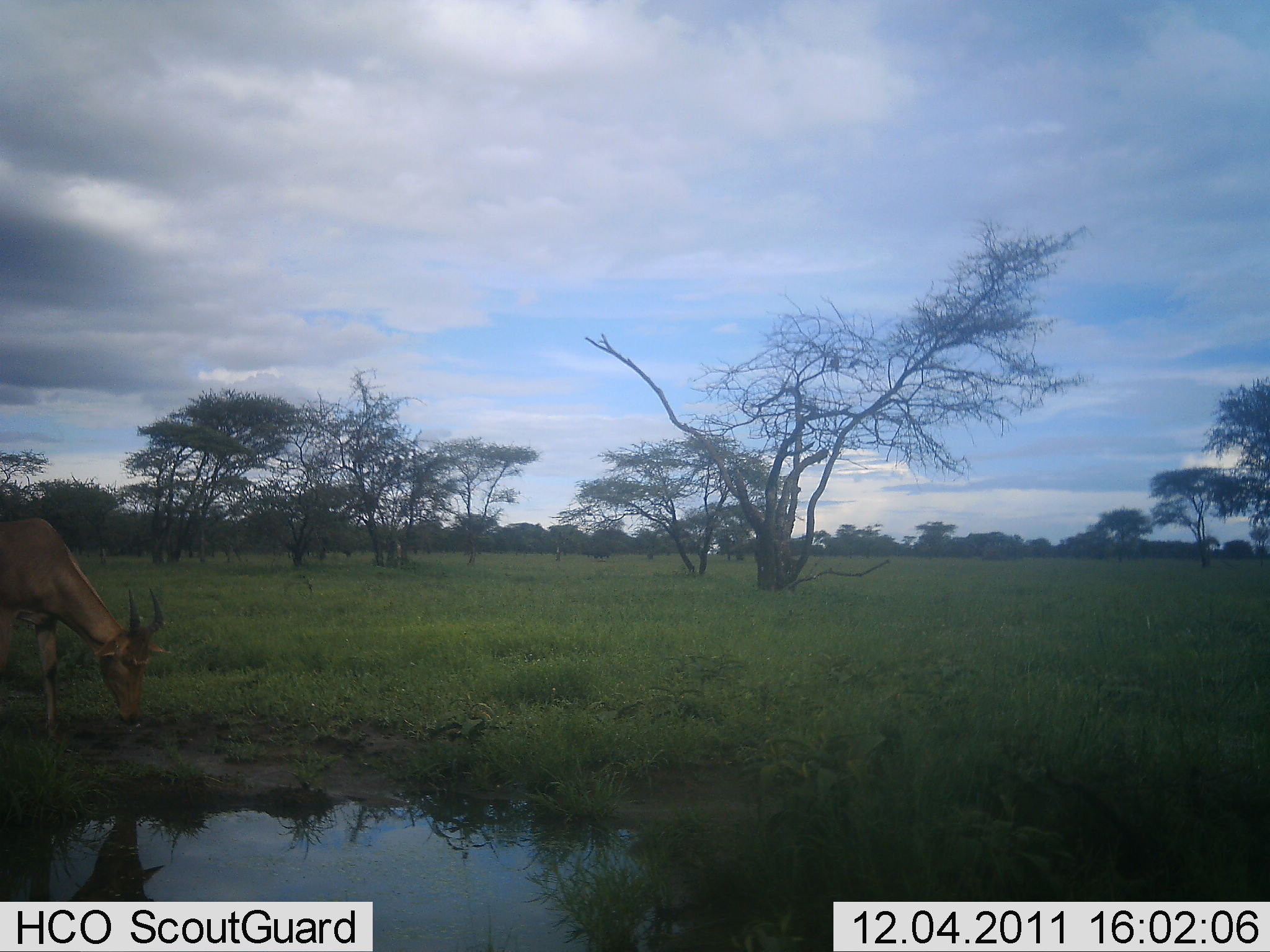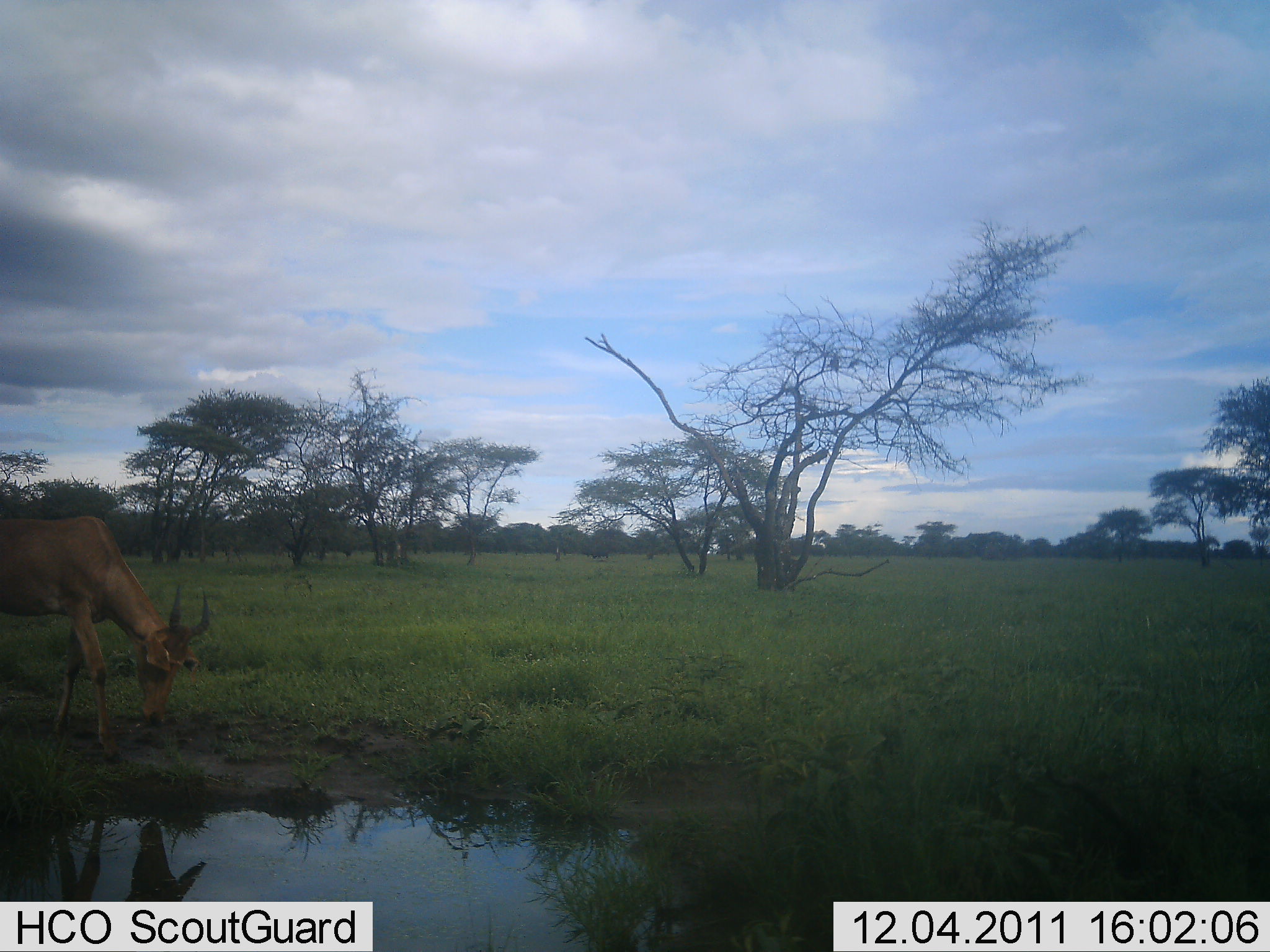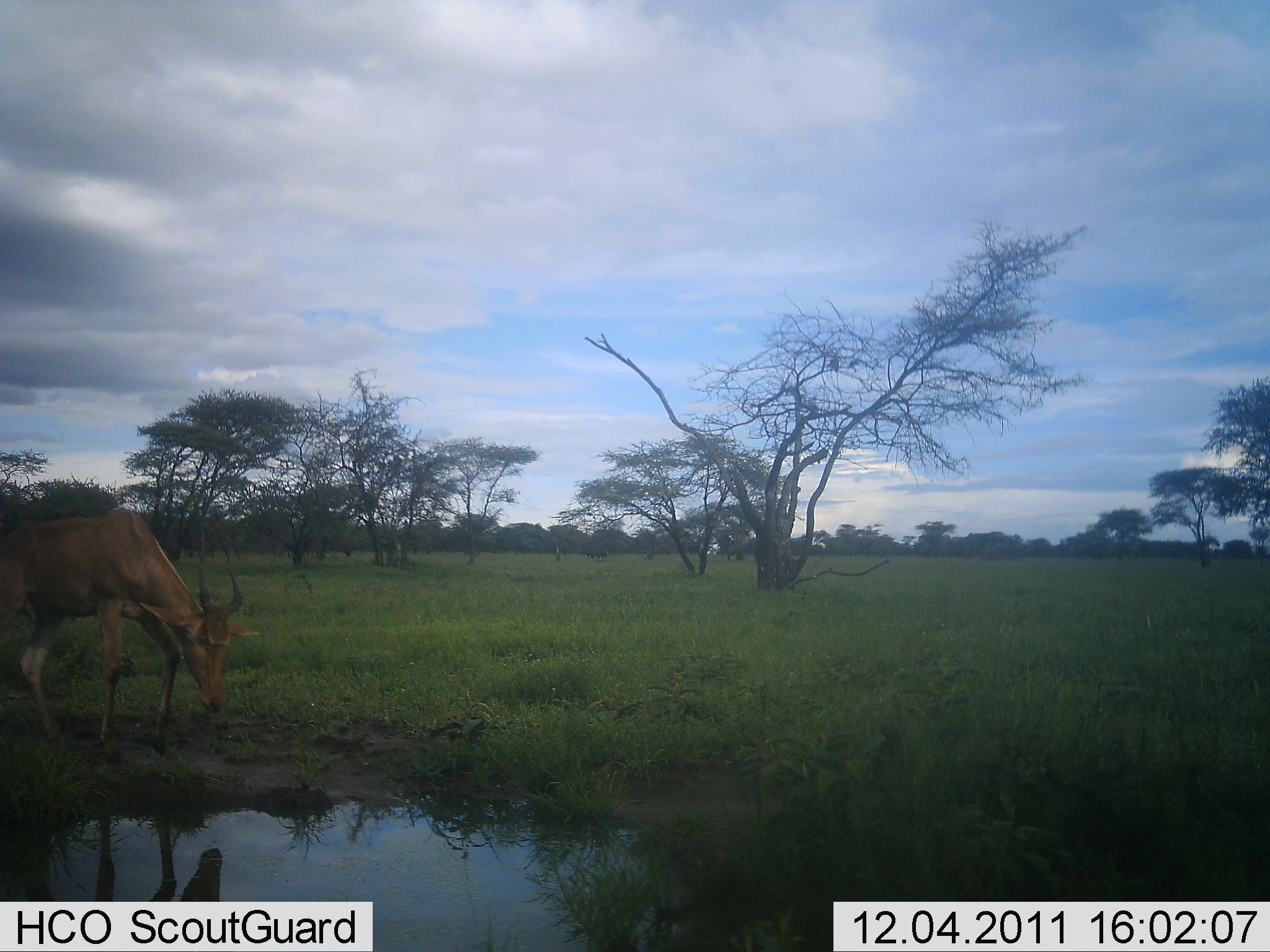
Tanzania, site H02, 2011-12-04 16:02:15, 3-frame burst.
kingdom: Animalia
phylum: Chordata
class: Mammalia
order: Artiodactyla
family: Bovidae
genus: Alcelaphus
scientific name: Alcelaphus buselaphus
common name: hartebeest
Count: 1.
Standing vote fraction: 17%.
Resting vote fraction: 0%.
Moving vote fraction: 42%.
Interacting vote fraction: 0%.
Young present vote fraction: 0%.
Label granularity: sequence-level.